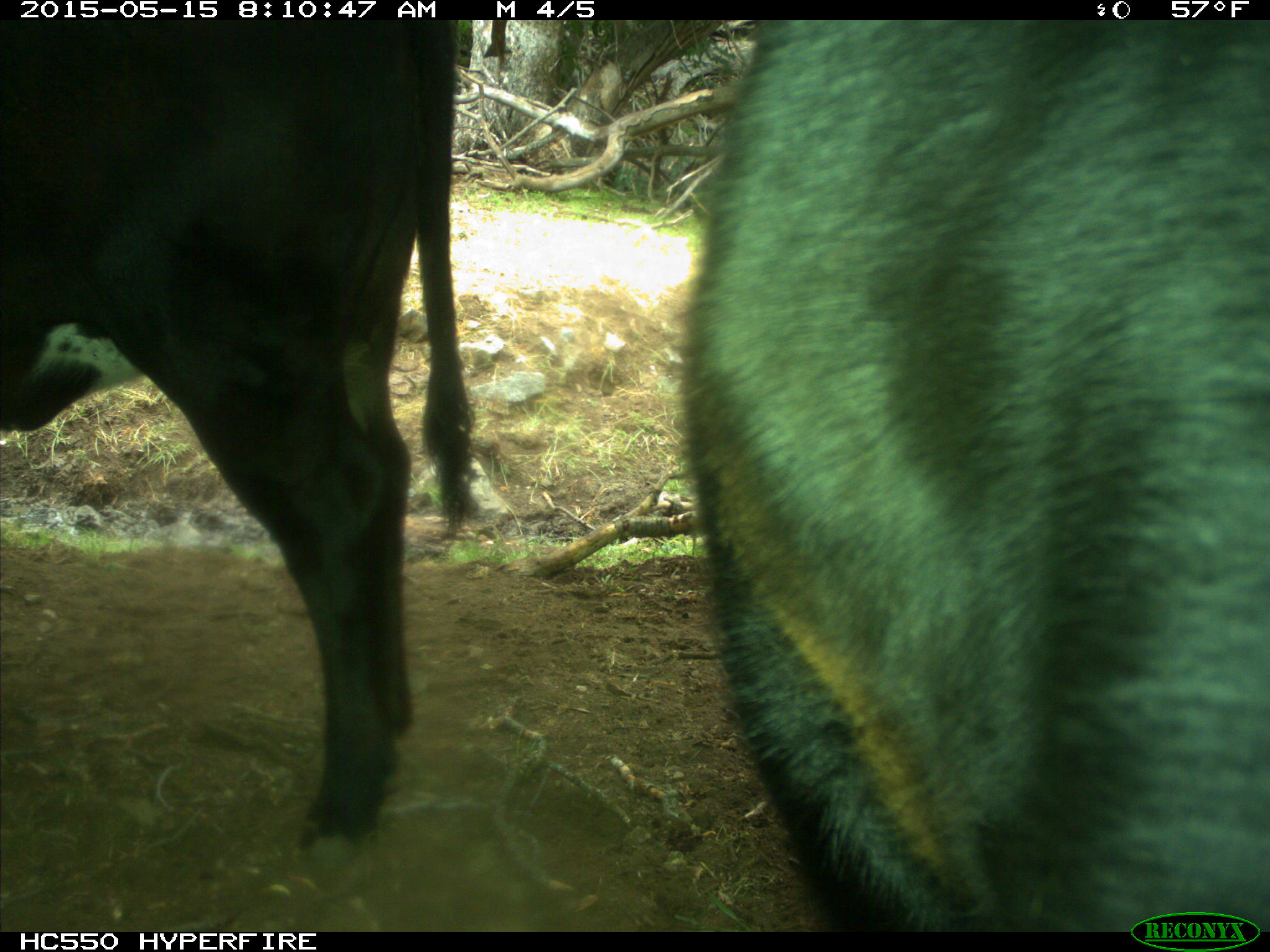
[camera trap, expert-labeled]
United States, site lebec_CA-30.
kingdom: Animalia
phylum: Chordata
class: Mammalia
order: Artiodactyla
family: Bovidae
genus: Bos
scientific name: Bos taurus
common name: domestic cow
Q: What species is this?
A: Bos taurus (domestic cow).